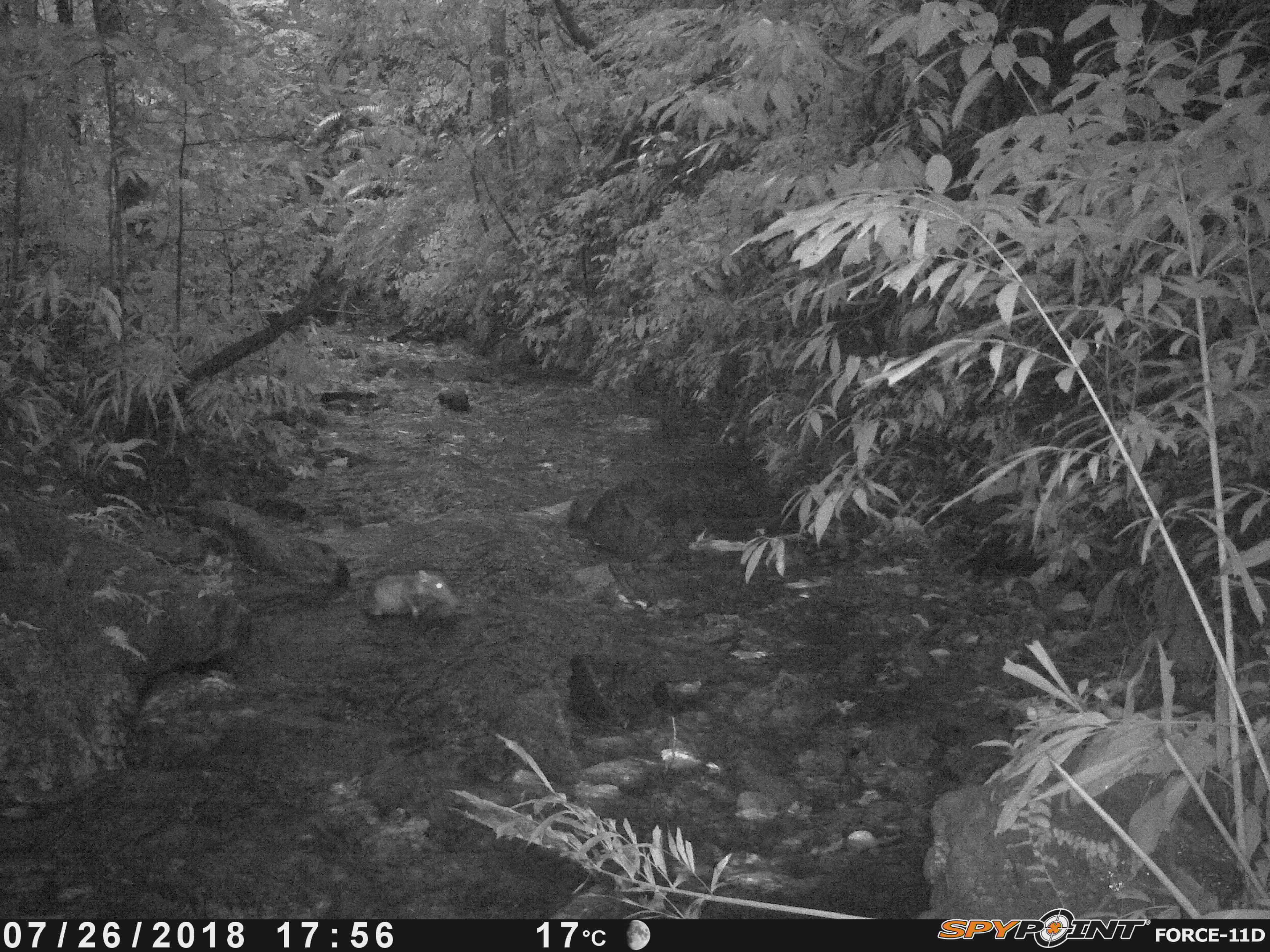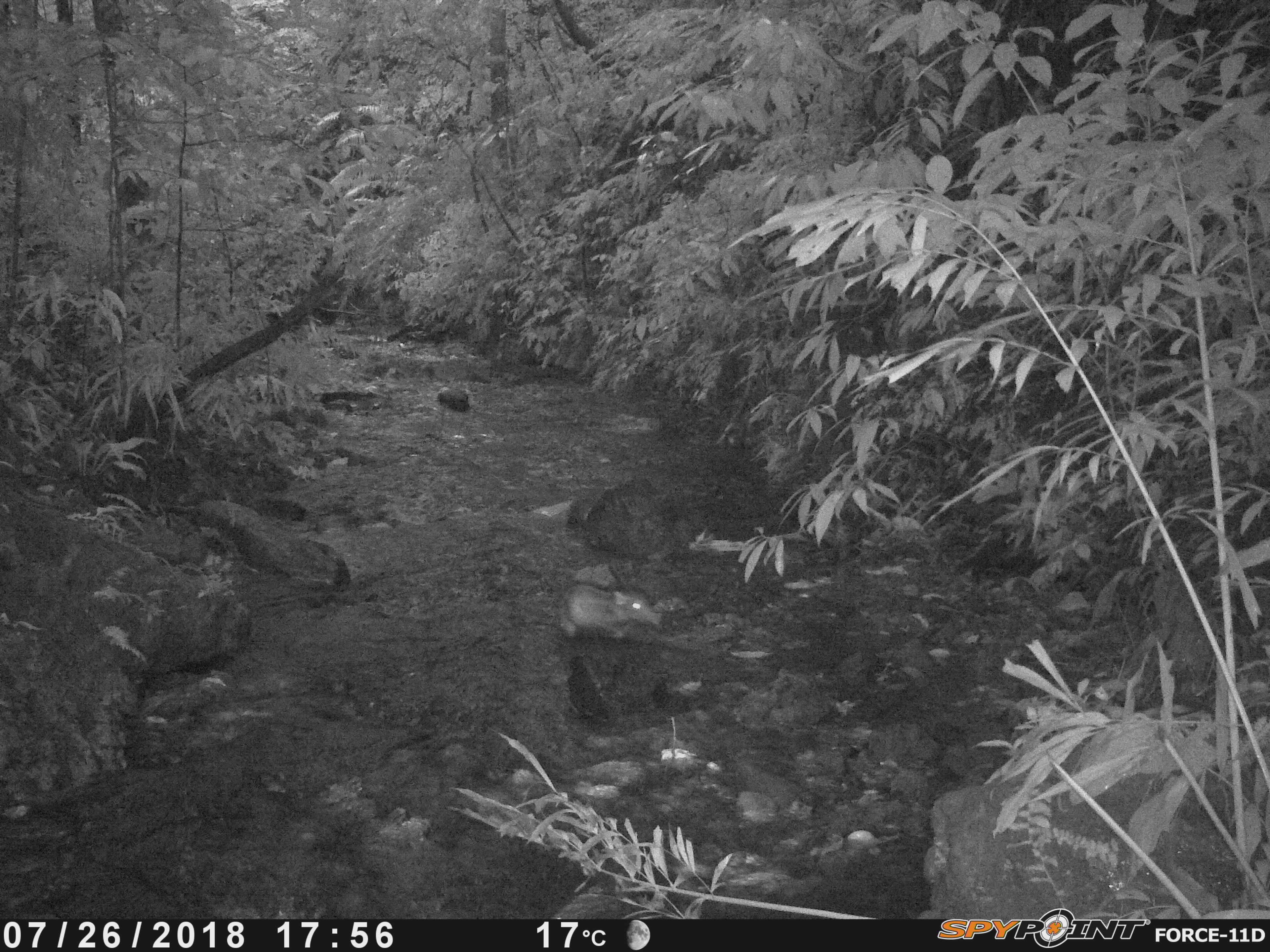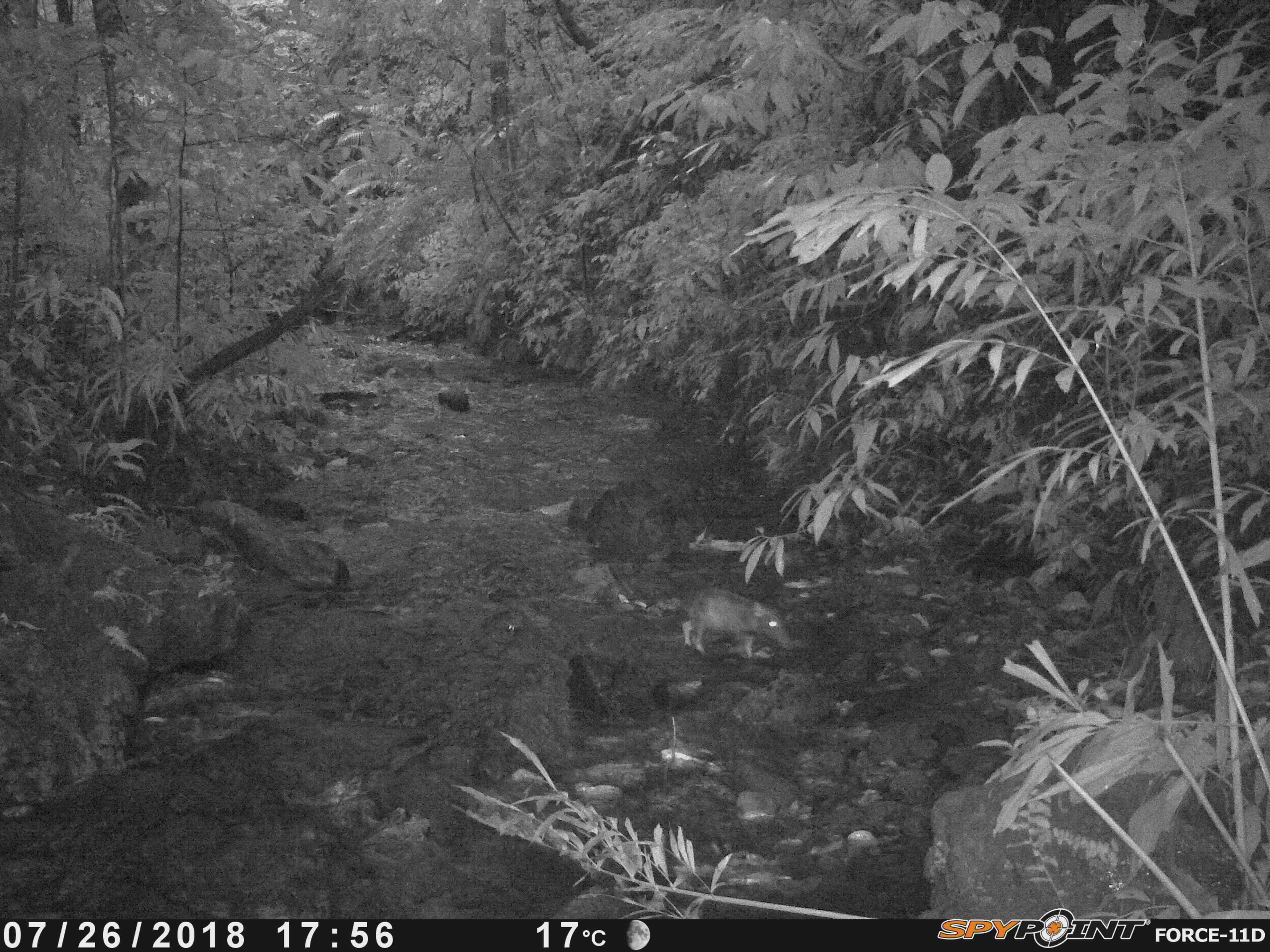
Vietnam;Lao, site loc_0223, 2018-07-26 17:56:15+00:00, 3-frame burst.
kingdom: Animalia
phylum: Chordata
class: Mammalia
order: Artiodactyla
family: Suidae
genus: Sus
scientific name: Sus scrofa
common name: eurasian wild pig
Eurasian wild pig (Sus scrofa). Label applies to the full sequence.